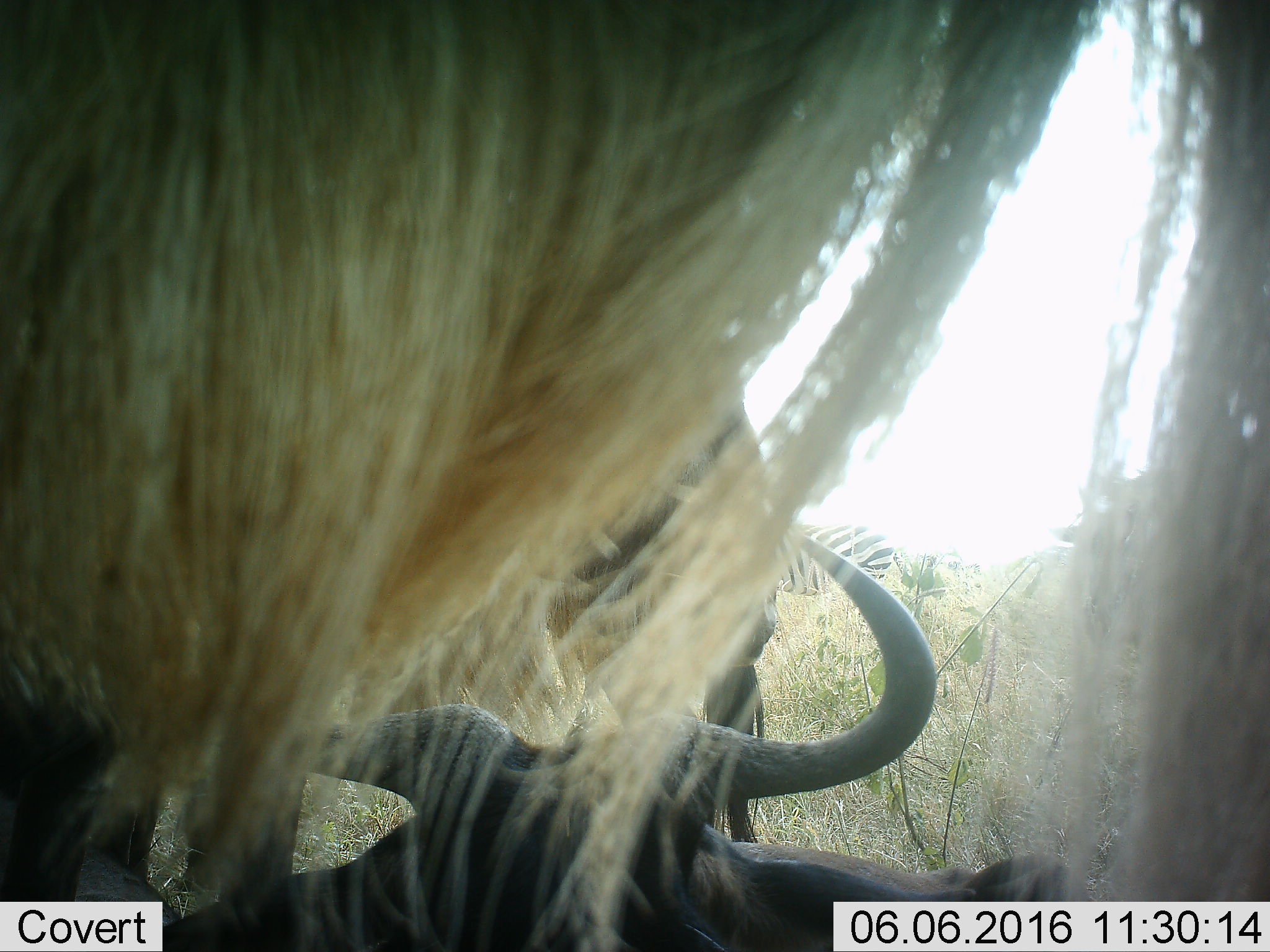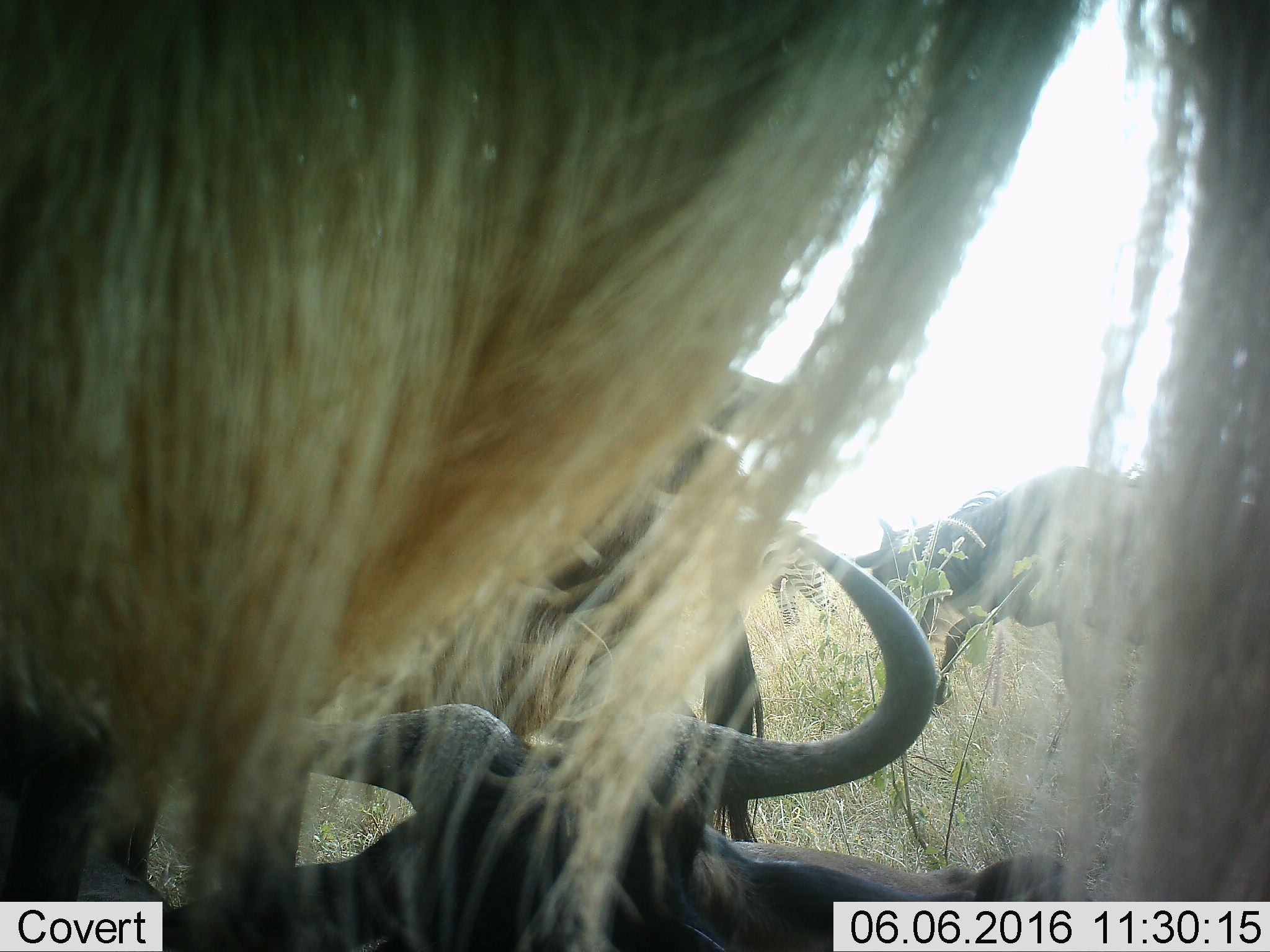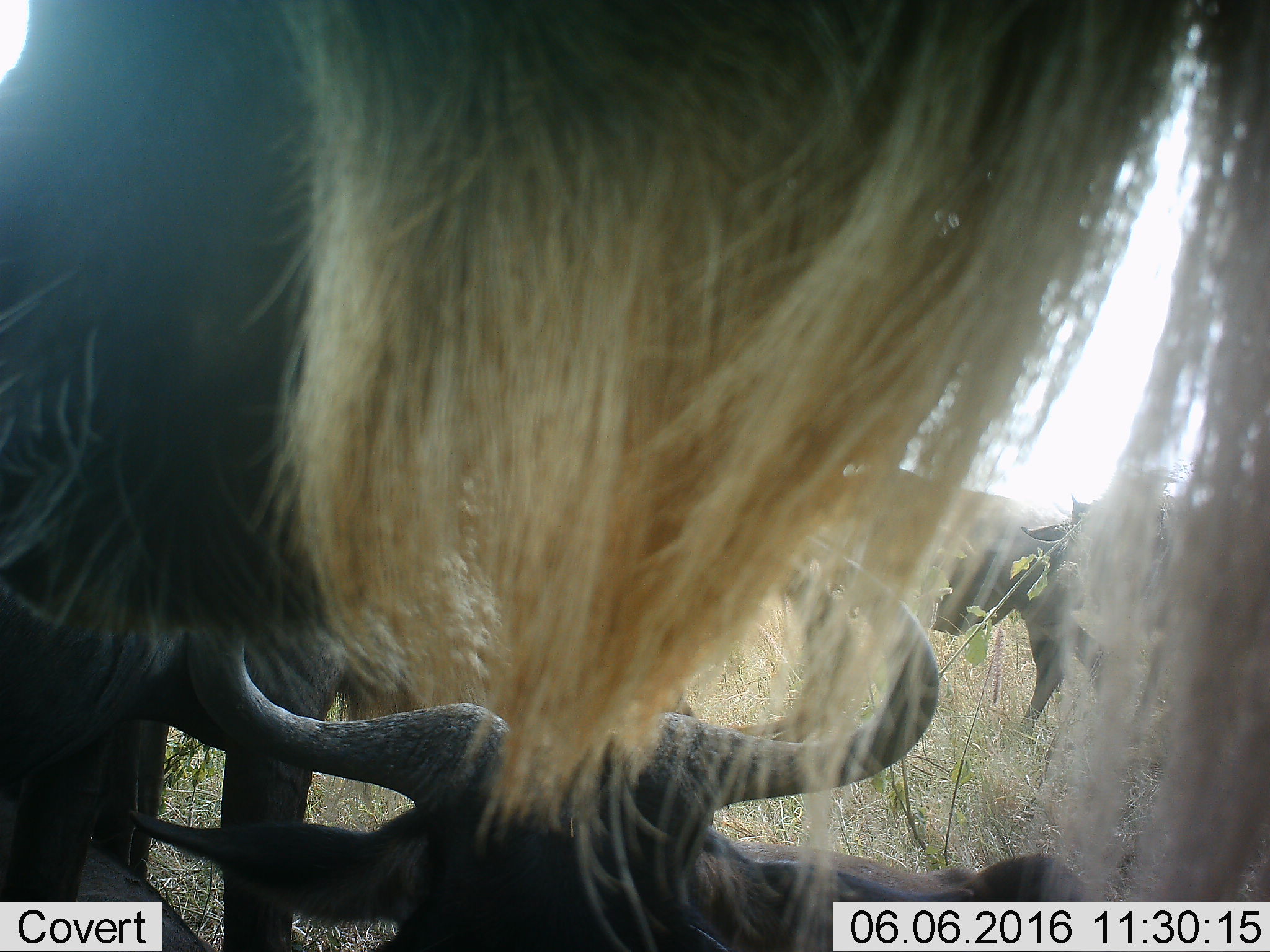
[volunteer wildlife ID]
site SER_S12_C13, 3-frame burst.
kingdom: Animalia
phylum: Chordata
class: Mammalia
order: Artiodactyla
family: Bovidae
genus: Connochaetes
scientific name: Connochaetes taurinus taurinus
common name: blue wildebeest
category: wildebeestblue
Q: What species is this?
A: Wildebeestblue (blue wildebeest) (Connochaetes taurinus taurinus).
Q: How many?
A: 5.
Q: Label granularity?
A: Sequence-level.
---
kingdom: Animalia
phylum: Chordata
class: Mammalia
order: Perissodactyla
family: Equidae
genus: Equus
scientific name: Equus quagga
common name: plains zebra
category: zebraplains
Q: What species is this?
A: Zebraplains (plains zebra) (Equus quagga).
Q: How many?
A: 1.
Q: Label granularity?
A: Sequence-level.